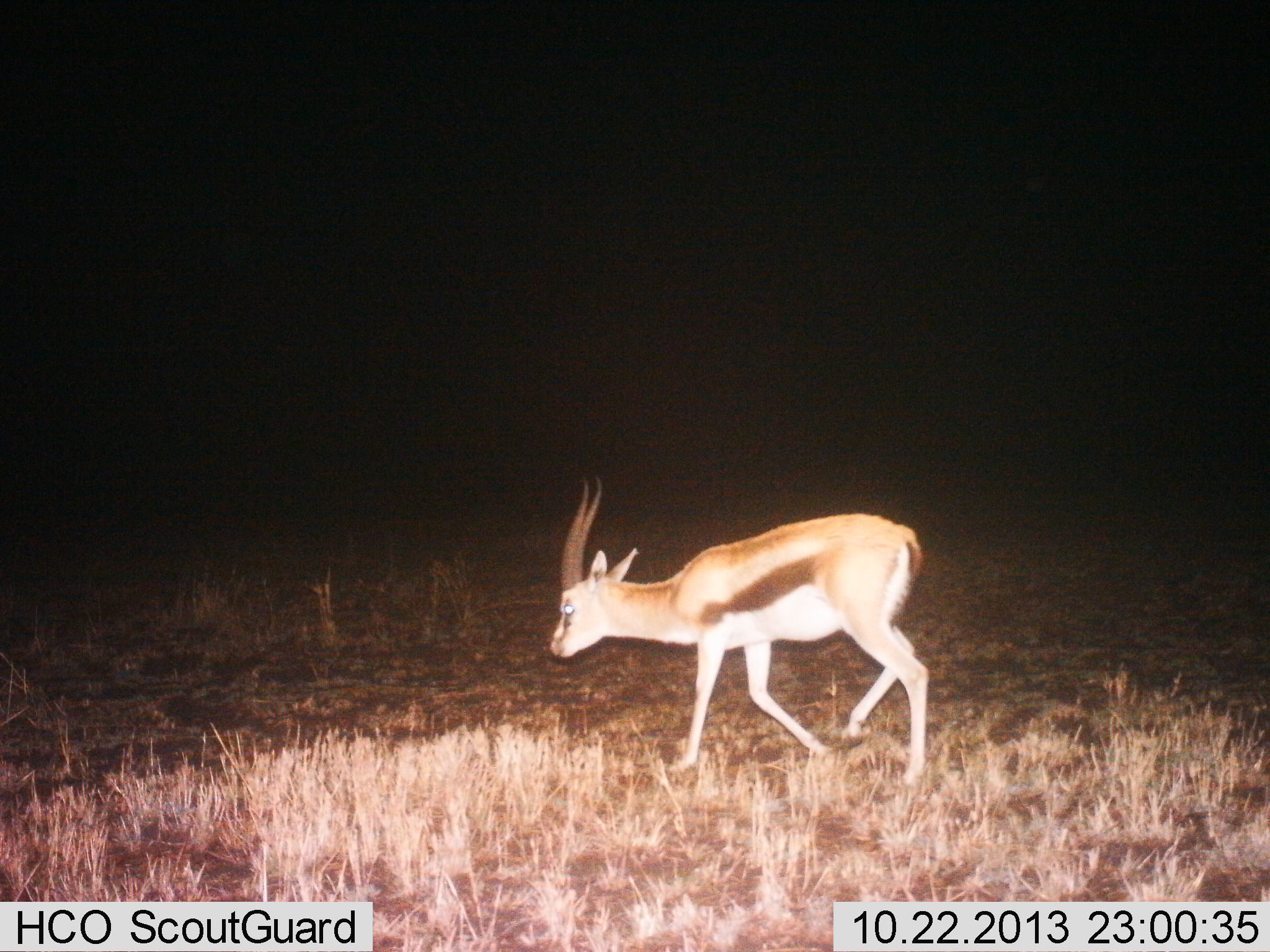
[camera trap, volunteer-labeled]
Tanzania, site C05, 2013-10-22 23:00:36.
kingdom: Animalia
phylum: Chordata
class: Mammalia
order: Artiodactyla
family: Bovidae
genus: Eudorcas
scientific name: Eudorcas thomsonii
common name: thomson's gazelle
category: gazellethomsons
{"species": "gazellethomsons (thomson's gazelle) (Eudorcas thomsonii)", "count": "1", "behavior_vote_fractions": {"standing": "20%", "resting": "0%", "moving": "80%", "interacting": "0%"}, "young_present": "0%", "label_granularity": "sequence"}